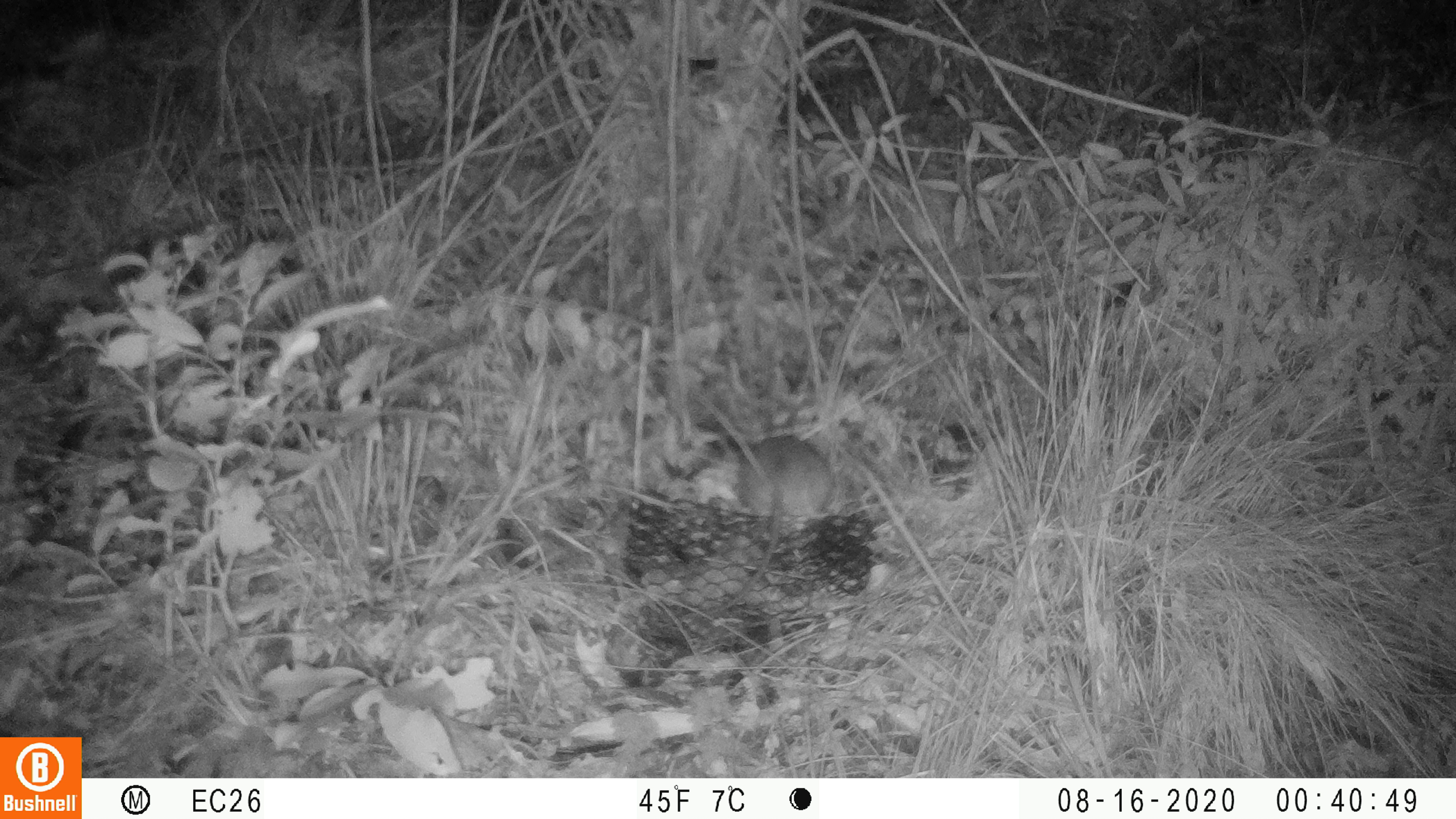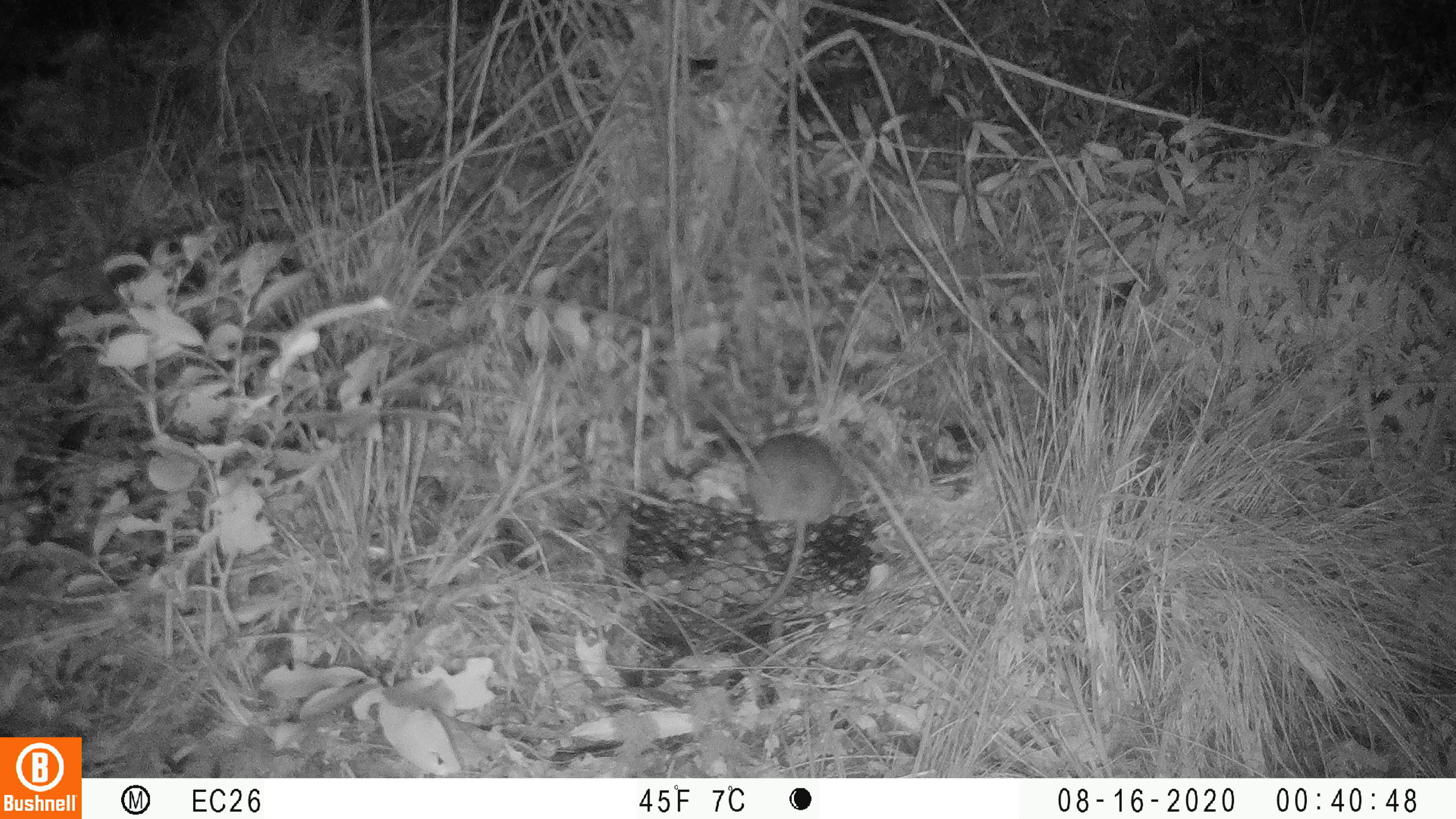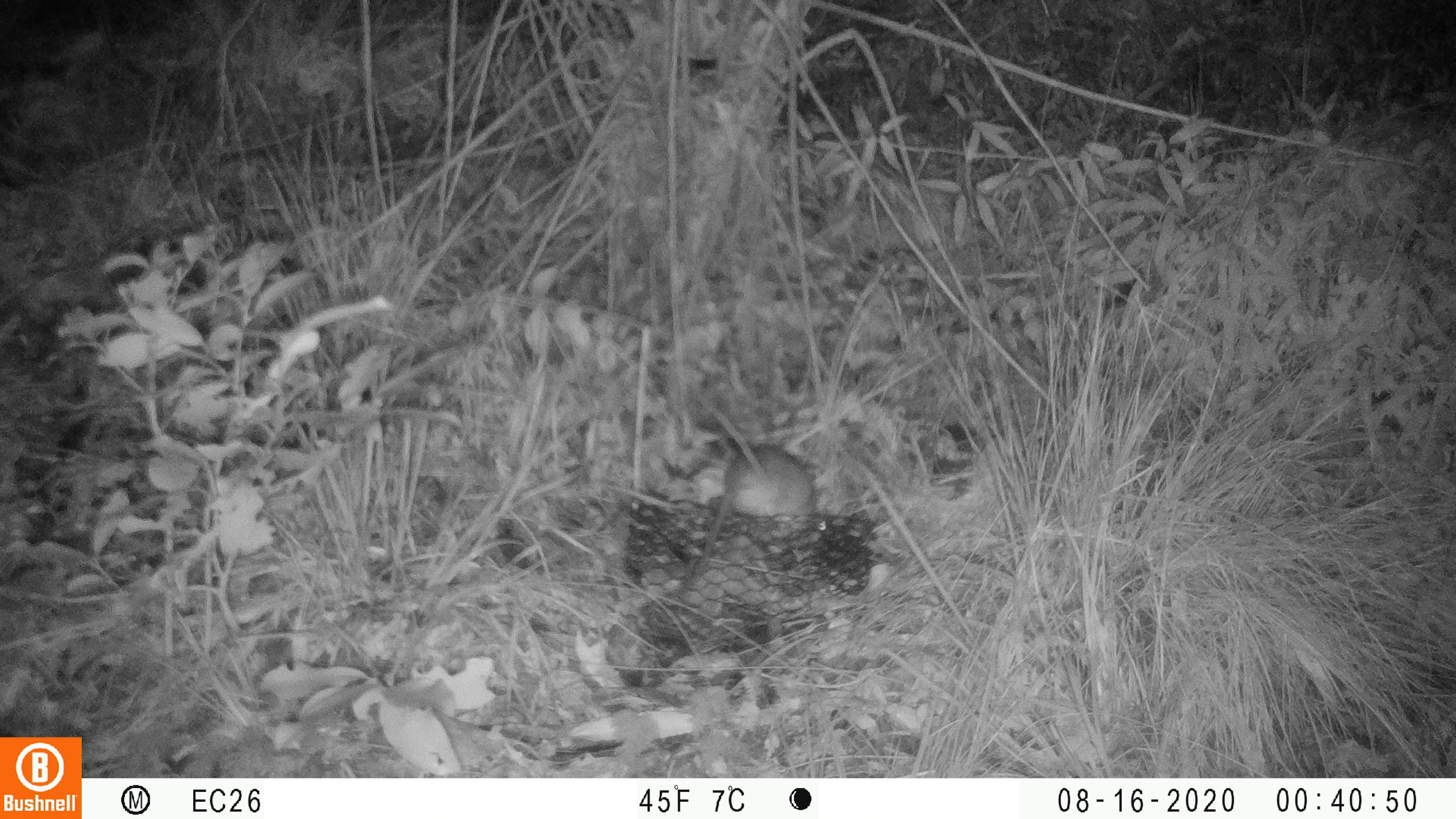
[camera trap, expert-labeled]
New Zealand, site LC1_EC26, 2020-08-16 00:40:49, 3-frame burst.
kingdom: Animalia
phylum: Chordata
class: Mammalia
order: Rodentia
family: Muridae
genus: Rattus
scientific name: Rattus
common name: rat